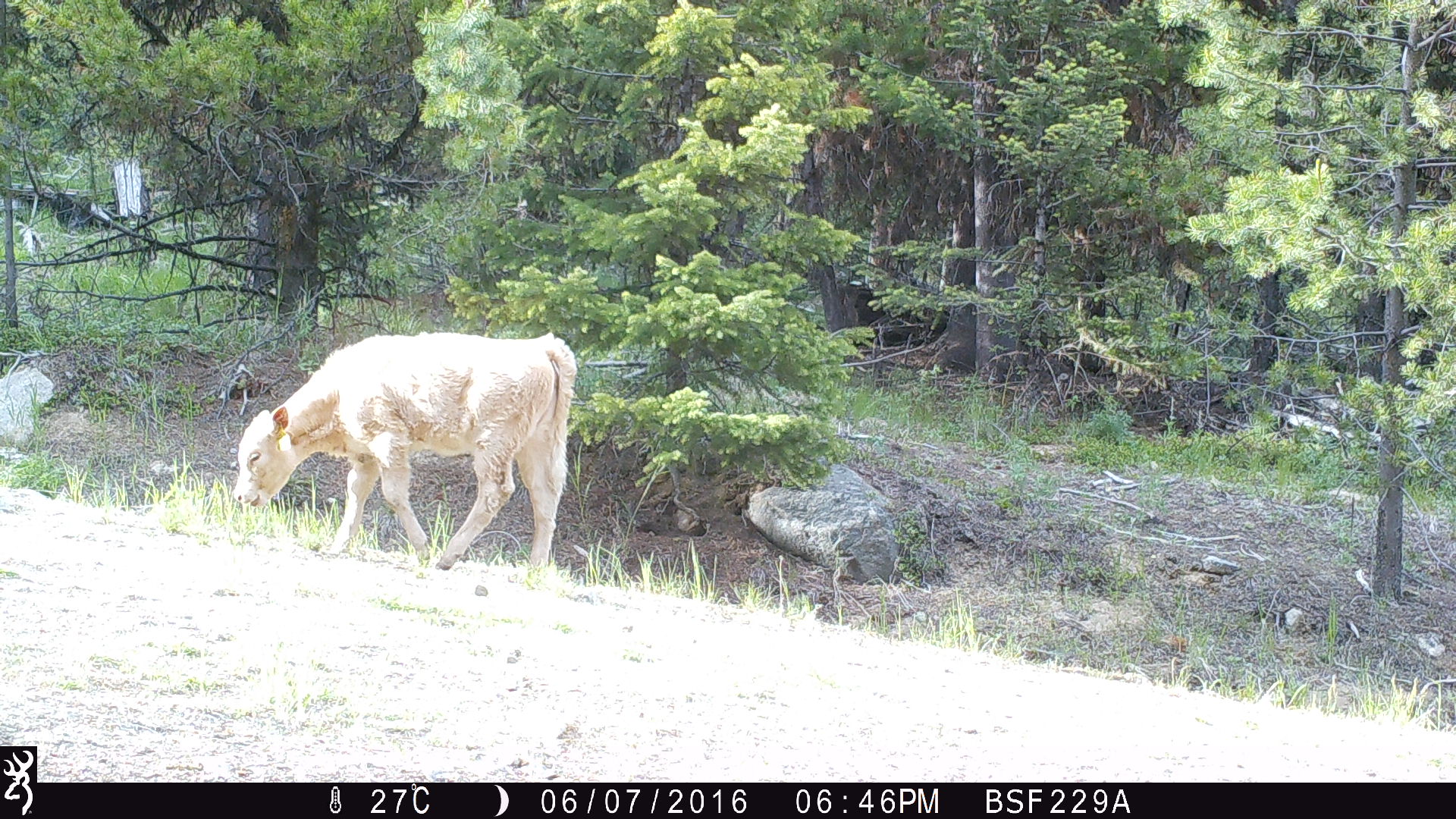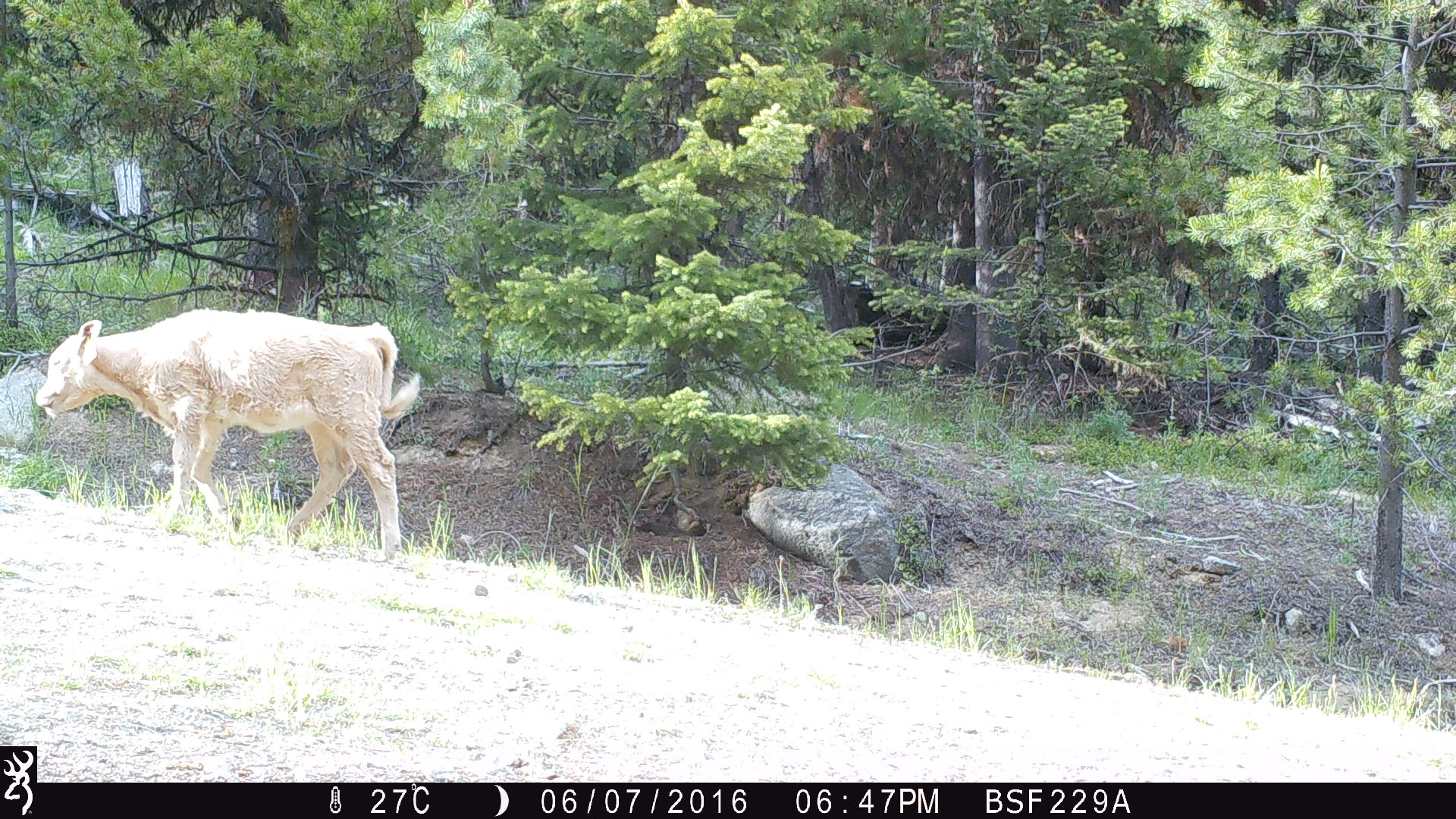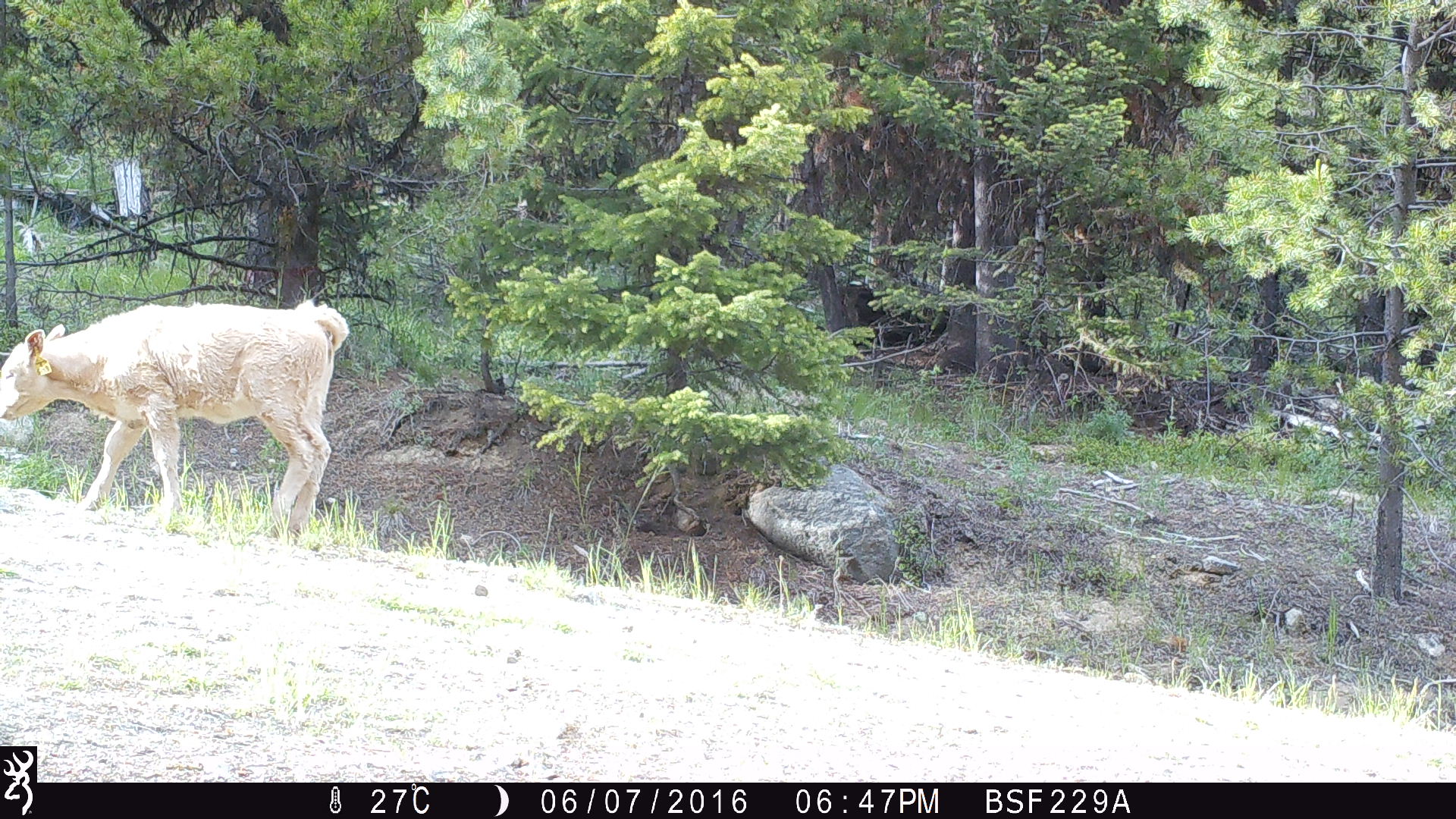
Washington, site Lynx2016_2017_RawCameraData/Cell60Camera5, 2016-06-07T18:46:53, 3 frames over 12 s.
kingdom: Animalia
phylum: Chordata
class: Mammalia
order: Artiodactyla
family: Bovidae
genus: Bos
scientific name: Bos taurus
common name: domestic cattle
Domestic cattle (Bos taurus). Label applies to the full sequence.